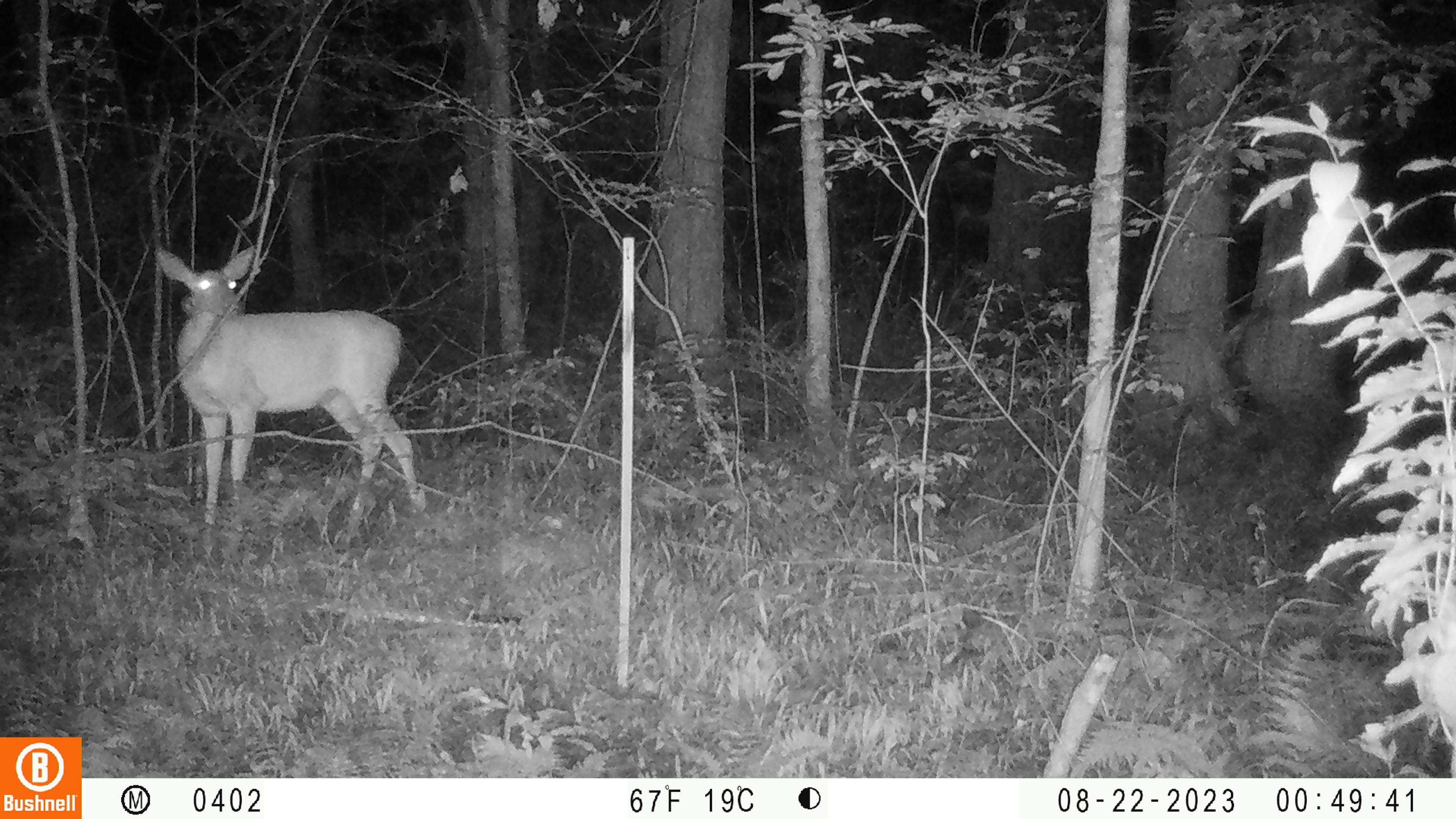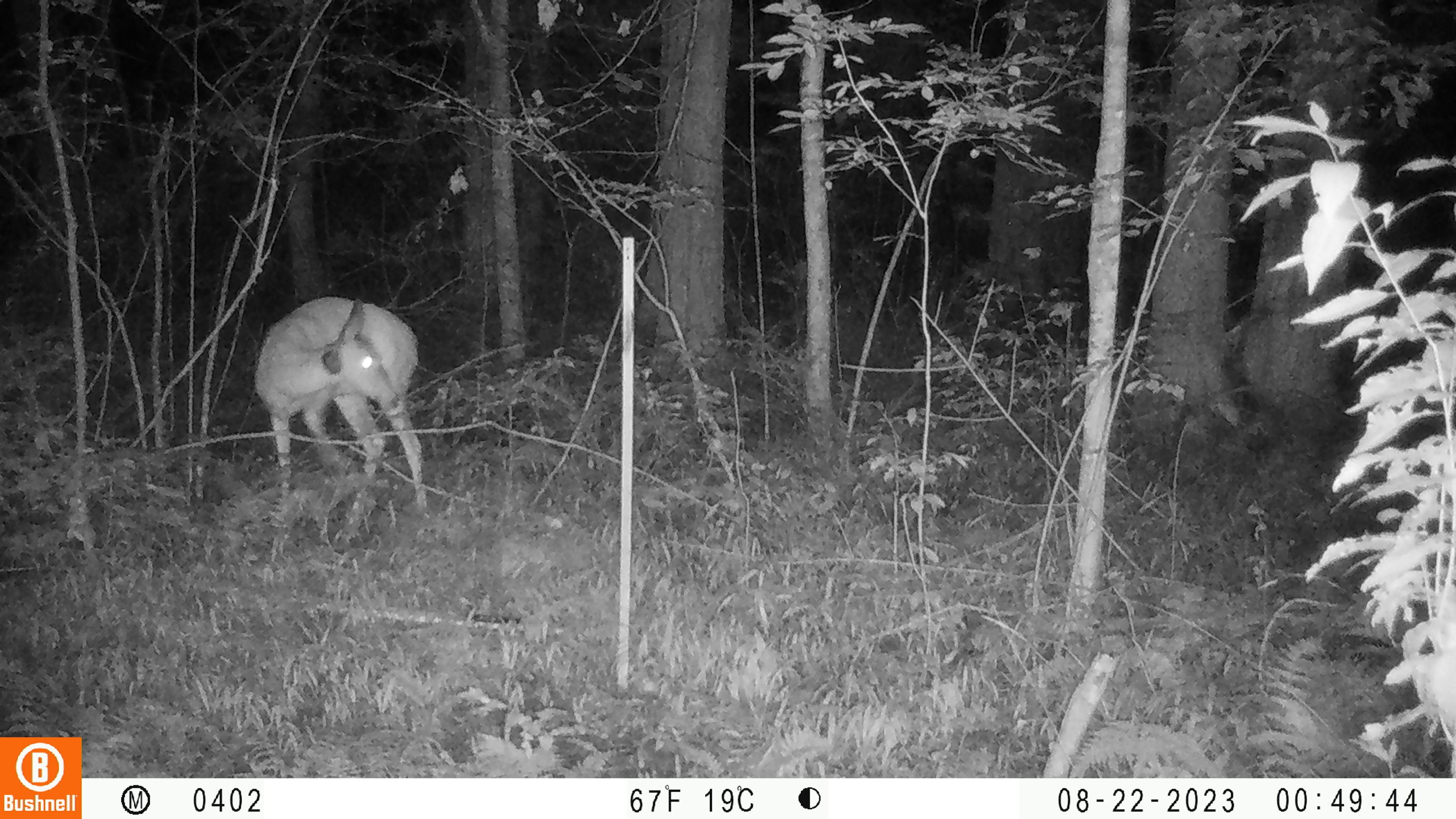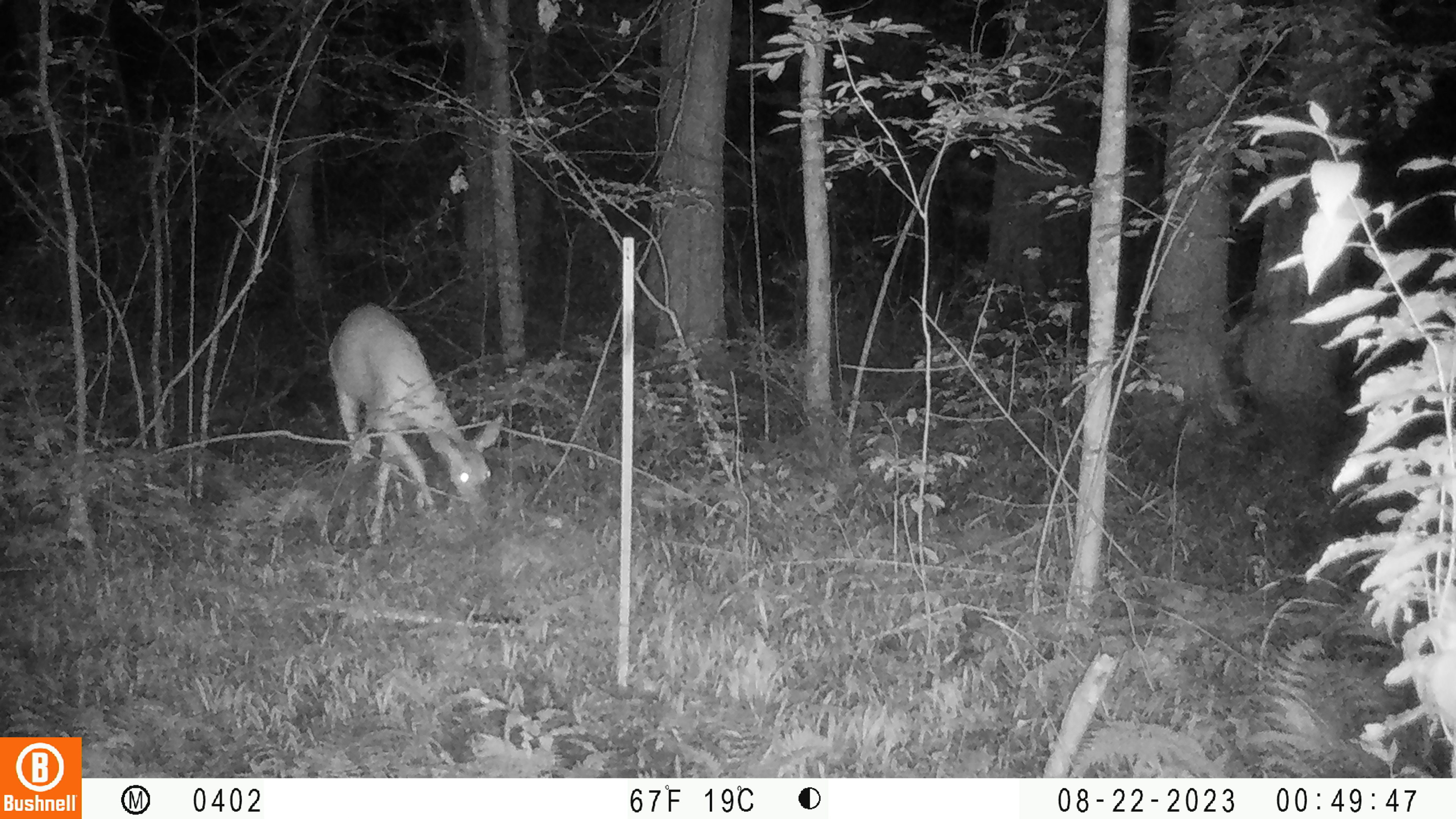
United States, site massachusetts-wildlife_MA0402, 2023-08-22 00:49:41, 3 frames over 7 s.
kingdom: Animalia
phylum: Chordata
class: Mammalia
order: Artiodactyla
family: Cervidae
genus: Odocoileus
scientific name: Odocoileus virginianus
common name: white-tailed deer